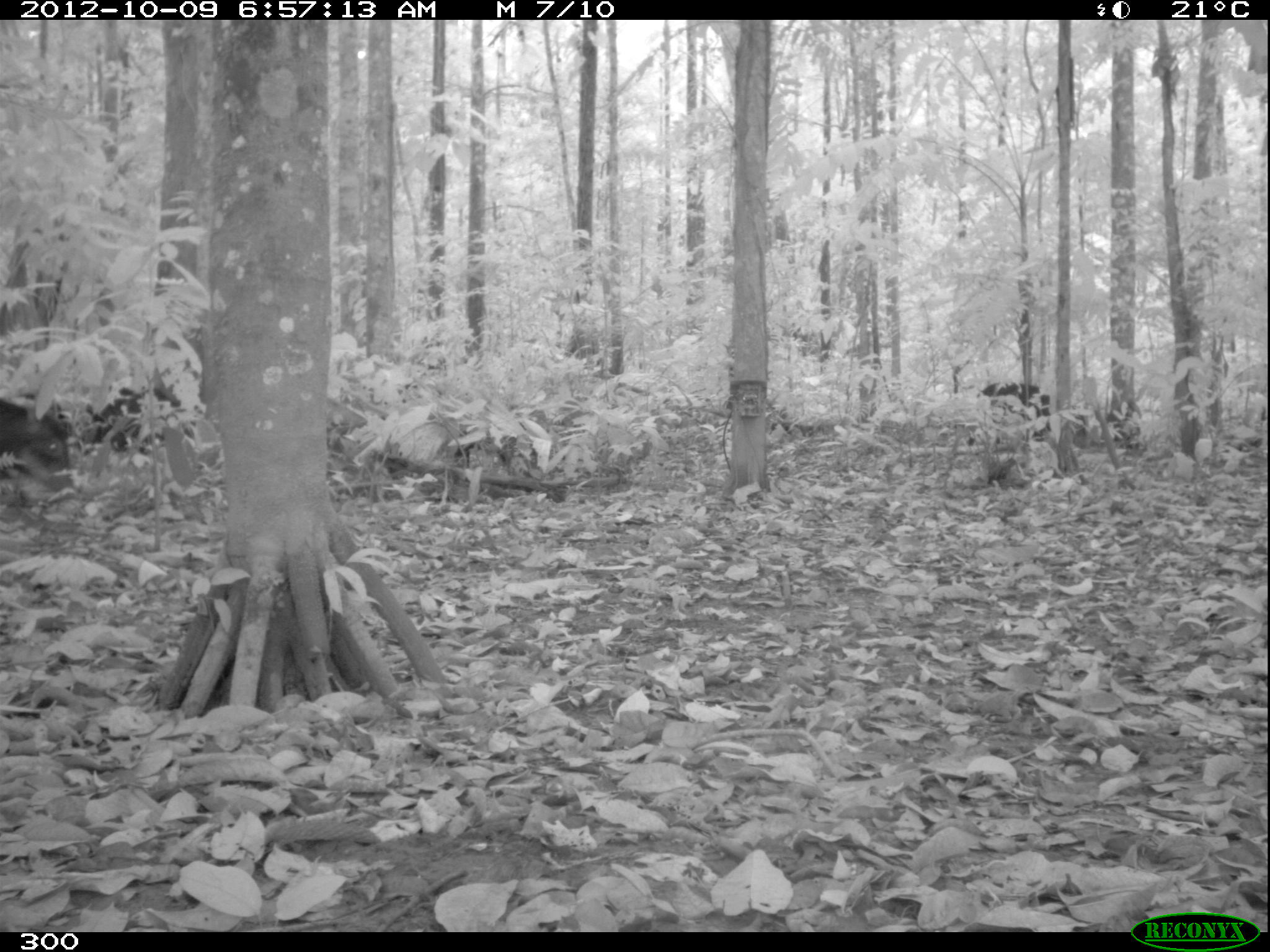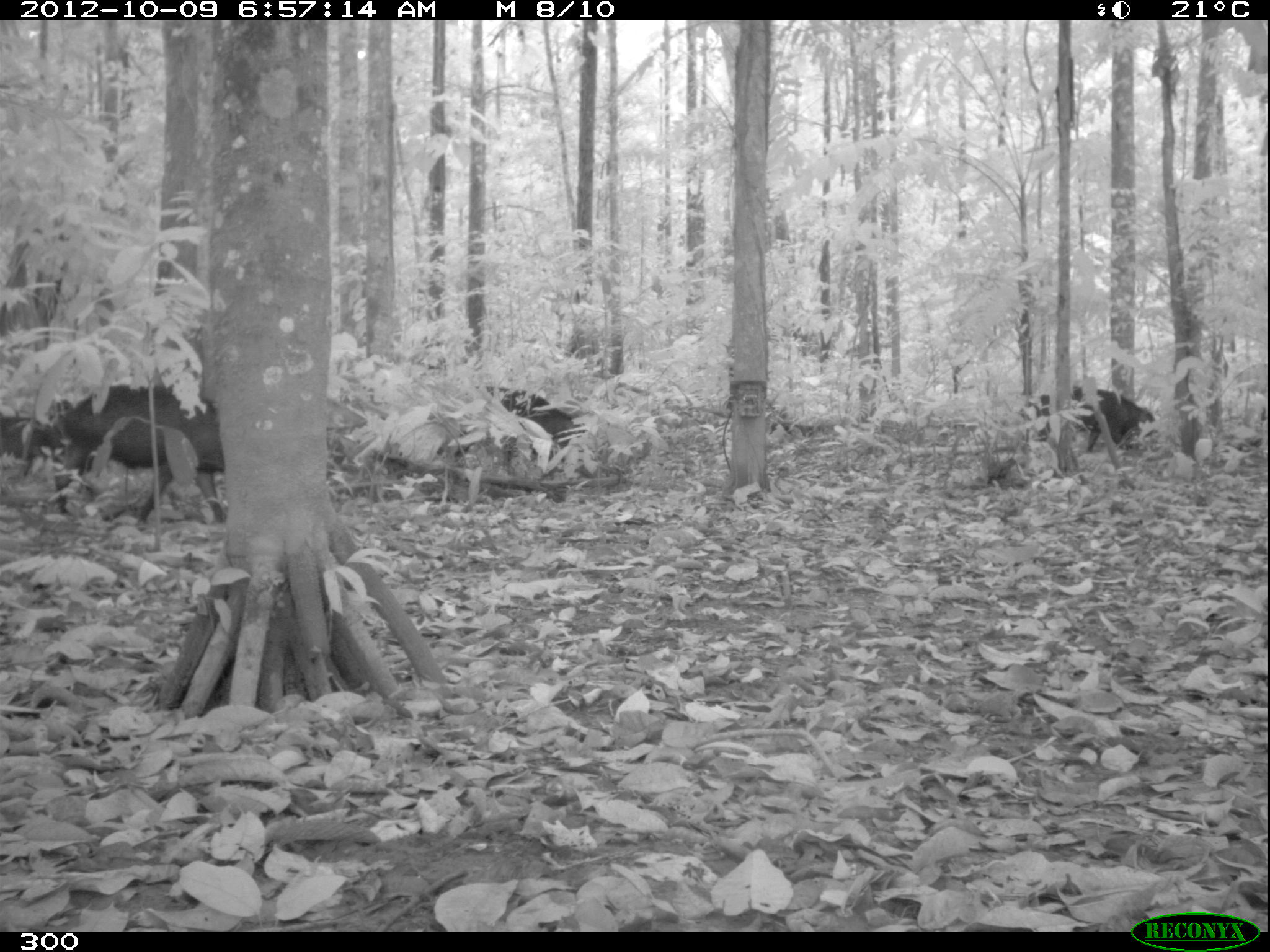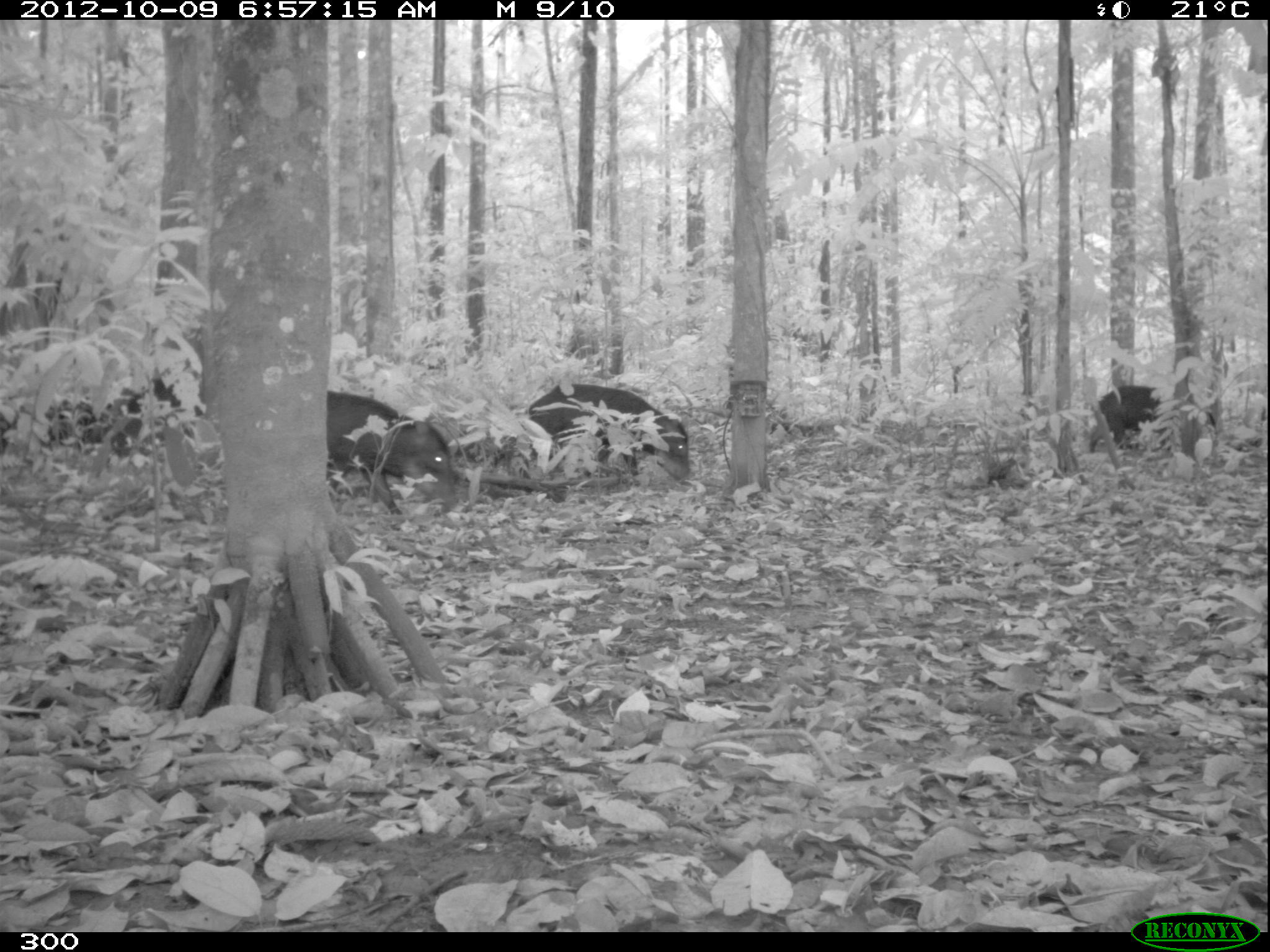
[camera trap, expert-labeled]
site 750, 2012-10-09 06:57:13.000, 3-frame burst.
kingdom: Animalia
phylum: Chordata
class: Mammalia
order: Artiodactyla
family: Tayassuidae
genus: Tayassu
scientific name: Tayassu pecari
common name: white-lipped peccary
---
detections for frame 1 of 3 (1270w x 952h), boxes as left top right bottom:
tayassu pecari: 0 388 75 506; 85 387 178 456; 967 382 1052 446; 456 444 506 469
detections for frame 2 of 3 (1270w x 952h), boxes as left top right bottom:
tayassu pecari: 53 384 225 523; 453 386 594 477; 1071 386 1156 455; 0 412 63 475; 1019 394 1050 443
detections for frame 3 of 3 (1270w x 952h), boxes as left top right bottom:
tayassu pecari: 525 382 689 486; 326 390 458 515; 1090 385 1216 464; 109 378 202 448; 0 398 105 453